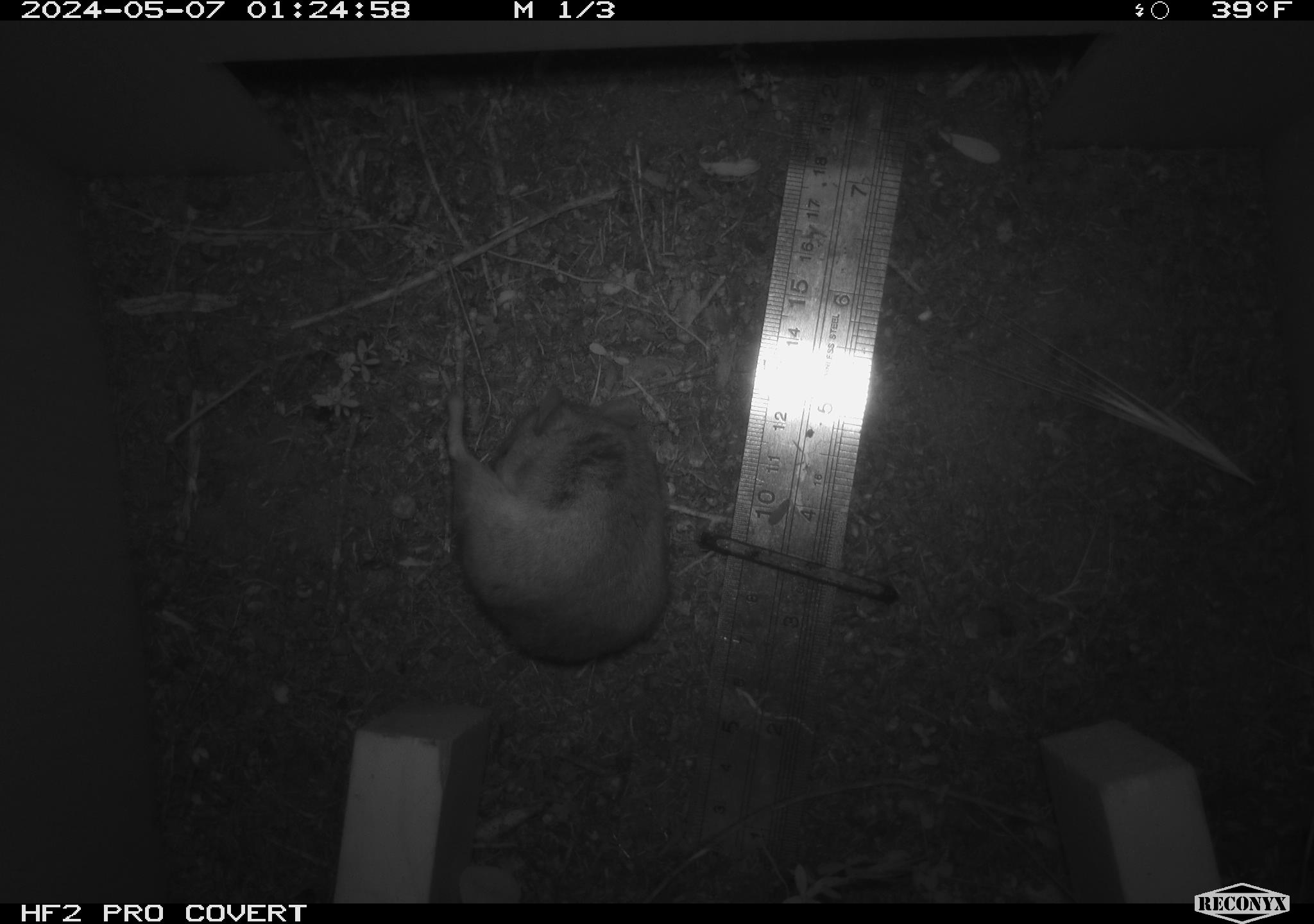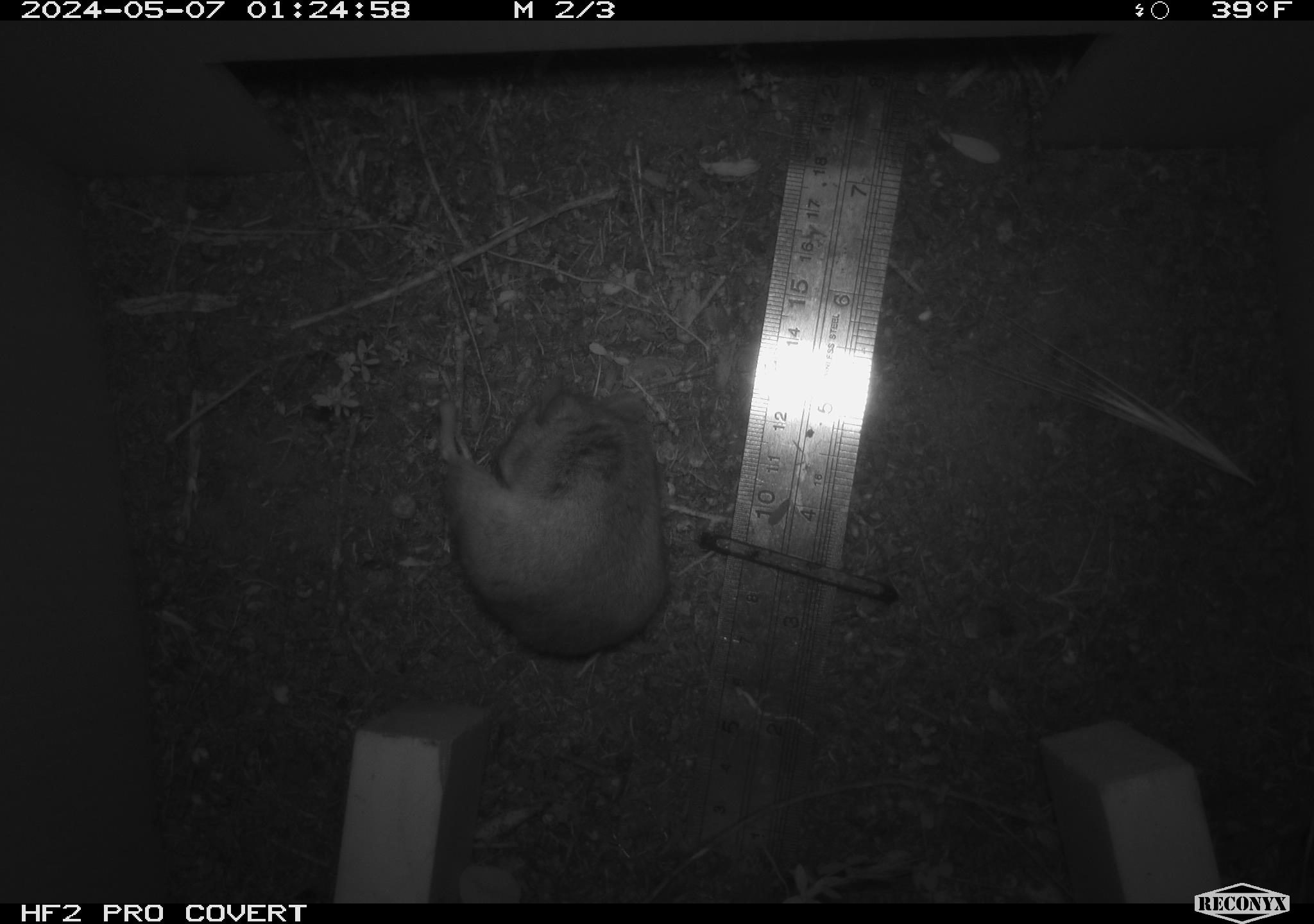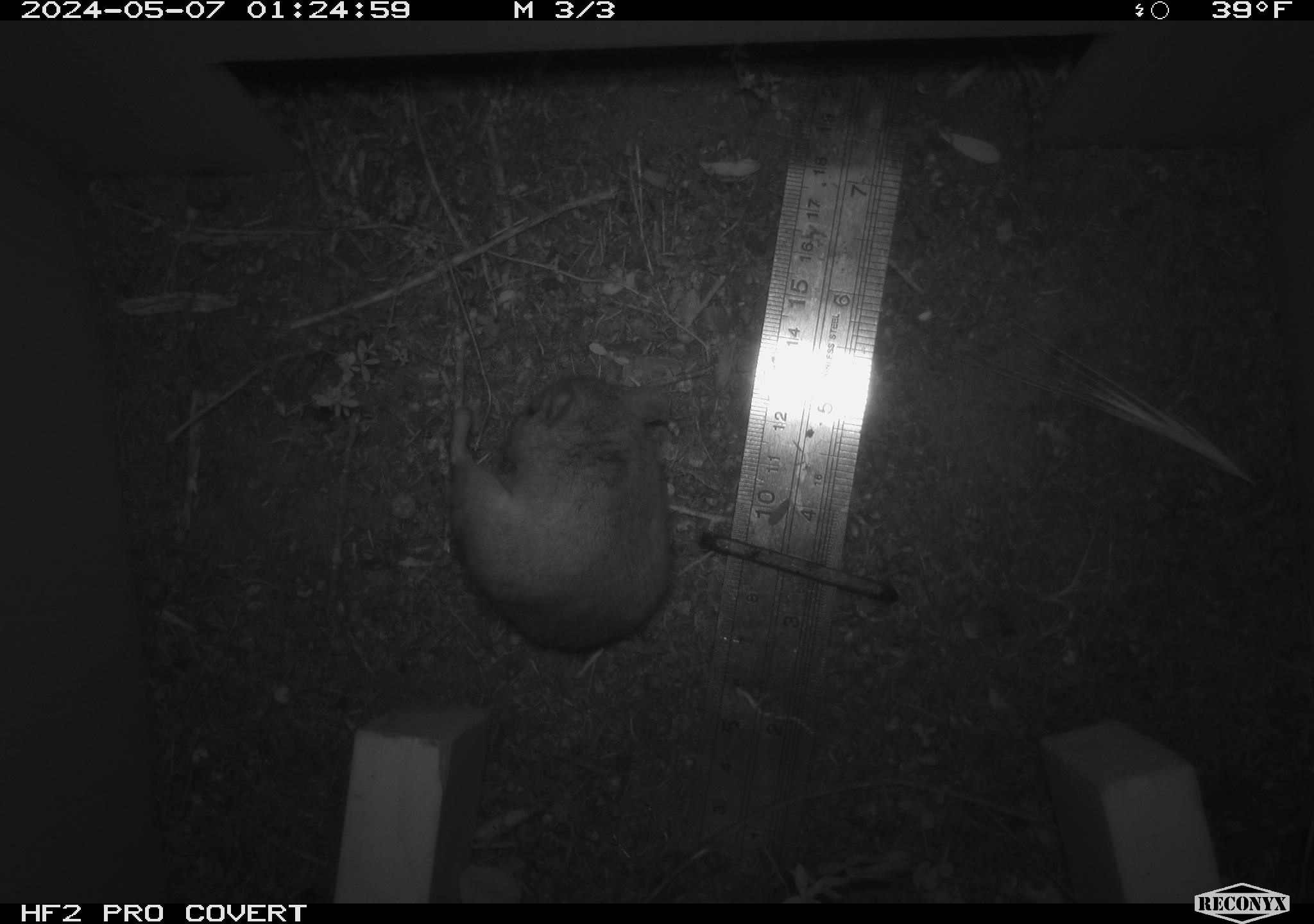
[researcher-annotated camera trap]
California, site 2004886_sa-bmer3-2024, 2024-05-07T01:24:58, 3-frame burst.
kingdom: Animalia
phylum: Chordata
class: Mammalia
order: Rodentia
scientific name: Rodentia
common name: mouse species